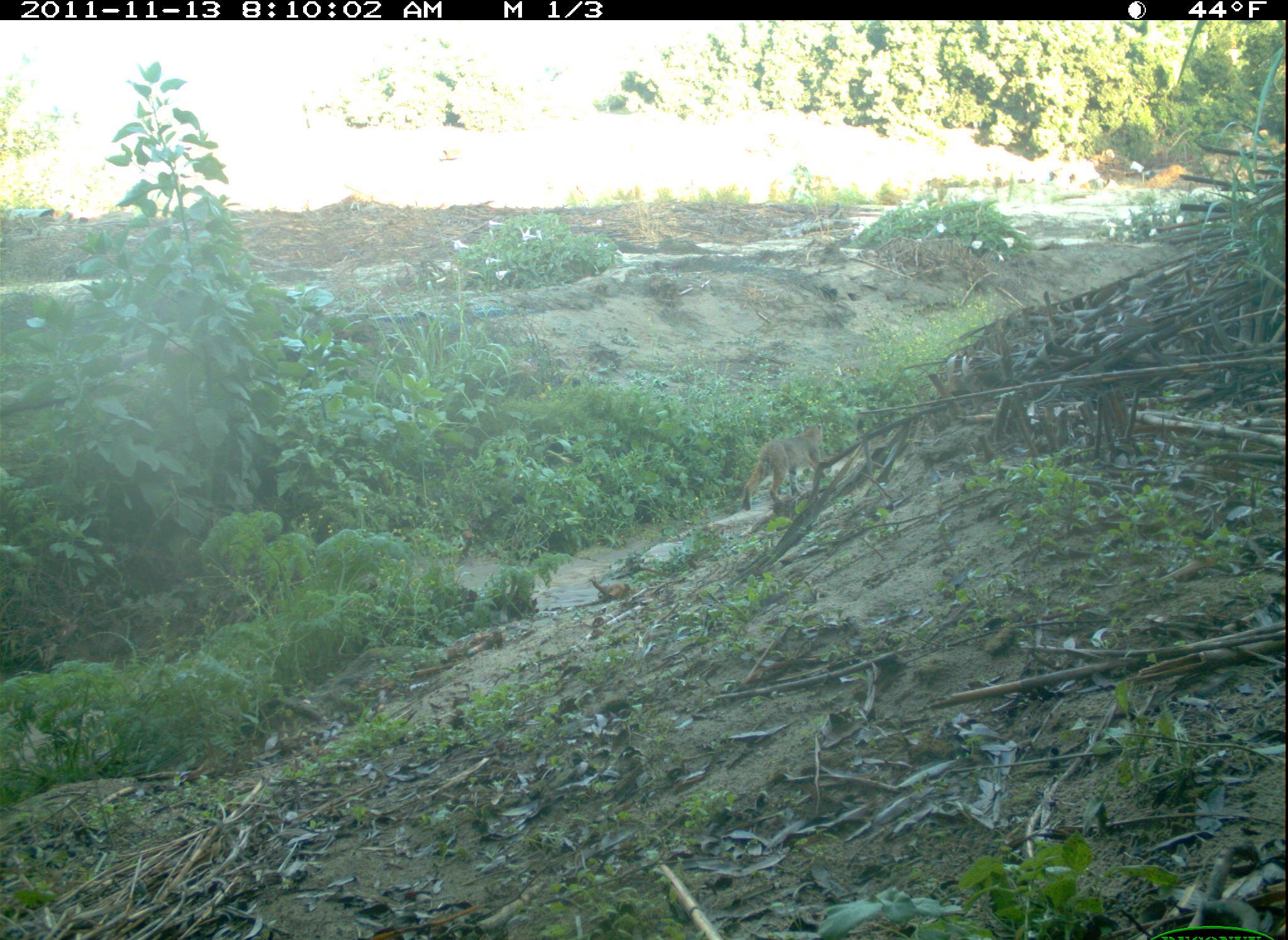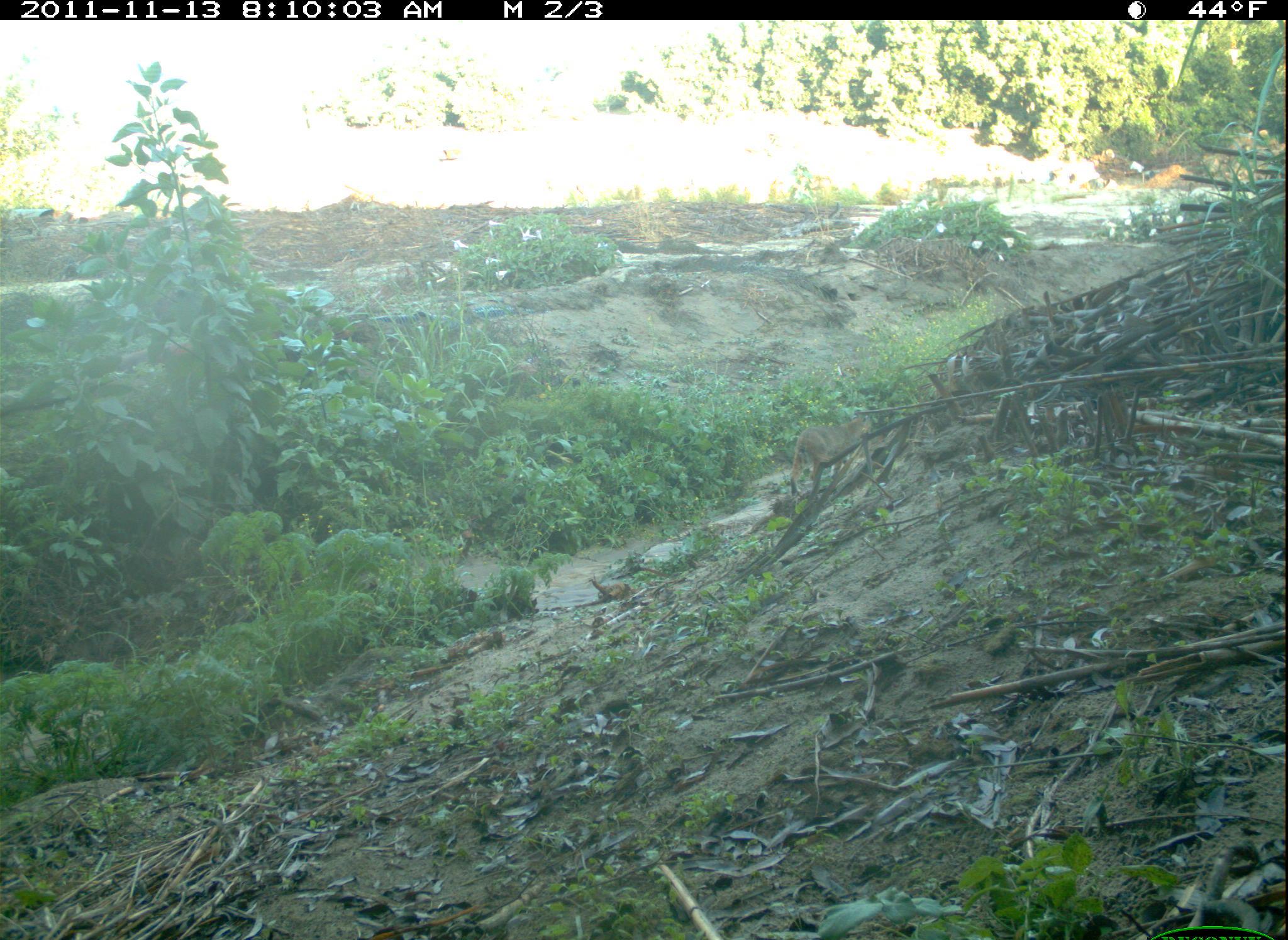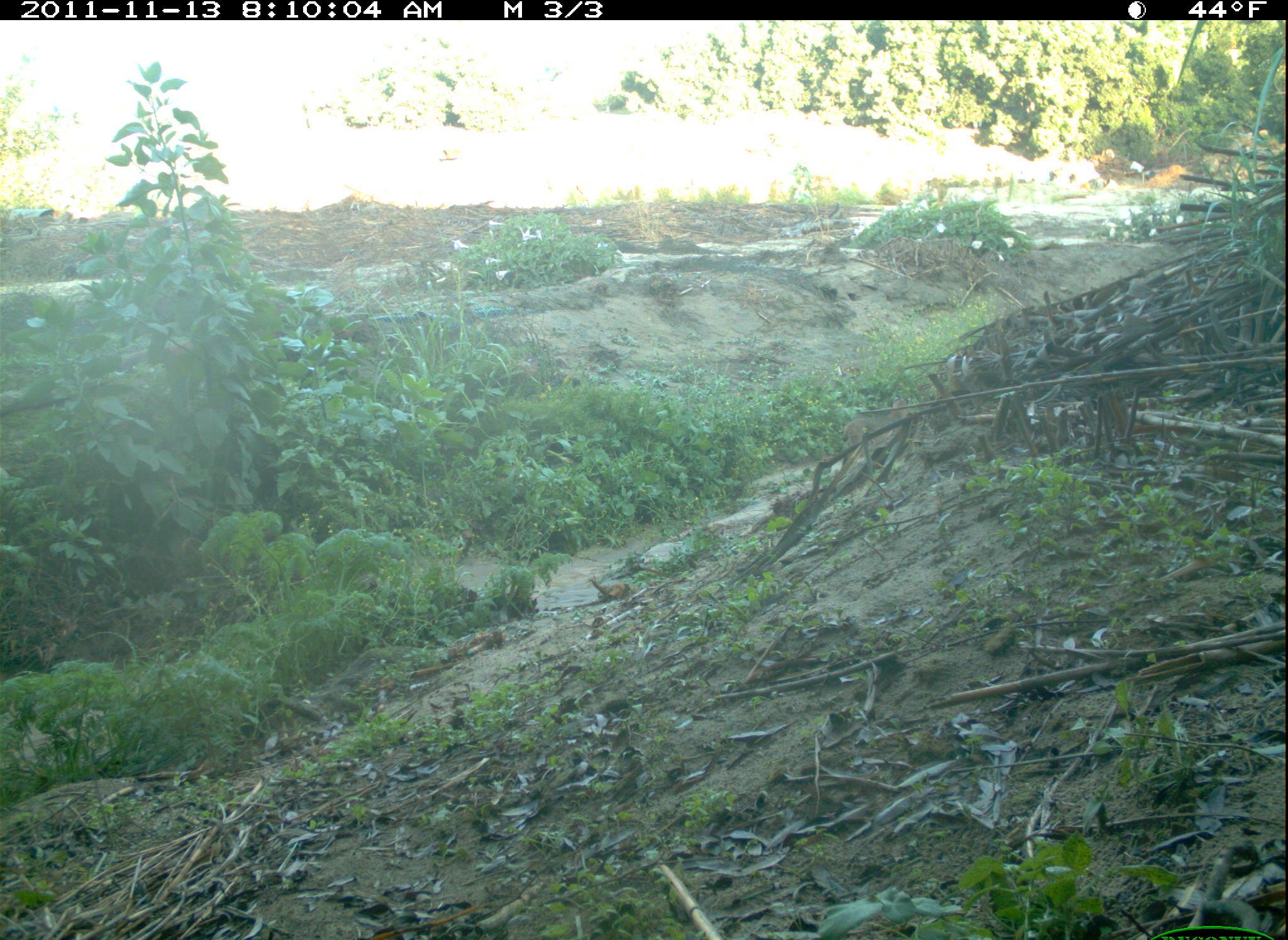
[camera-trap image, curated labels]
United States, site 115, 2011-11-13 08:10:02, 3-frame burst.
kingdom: Animalia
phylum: Chordata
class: Mammalia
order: Carnivora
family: Felidae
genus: Lynx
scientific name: Lynx rufus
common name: bobcat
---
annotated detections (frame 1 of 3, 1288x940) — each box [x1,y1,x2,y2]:
bobcat: [739,414,834,527]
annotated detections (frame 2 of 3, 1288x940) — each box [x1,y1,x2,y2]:
bobcat: [776,404,886,499]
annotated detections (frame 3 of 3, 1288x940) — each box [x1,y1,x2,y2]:
bobcat: [841,399,914,459]